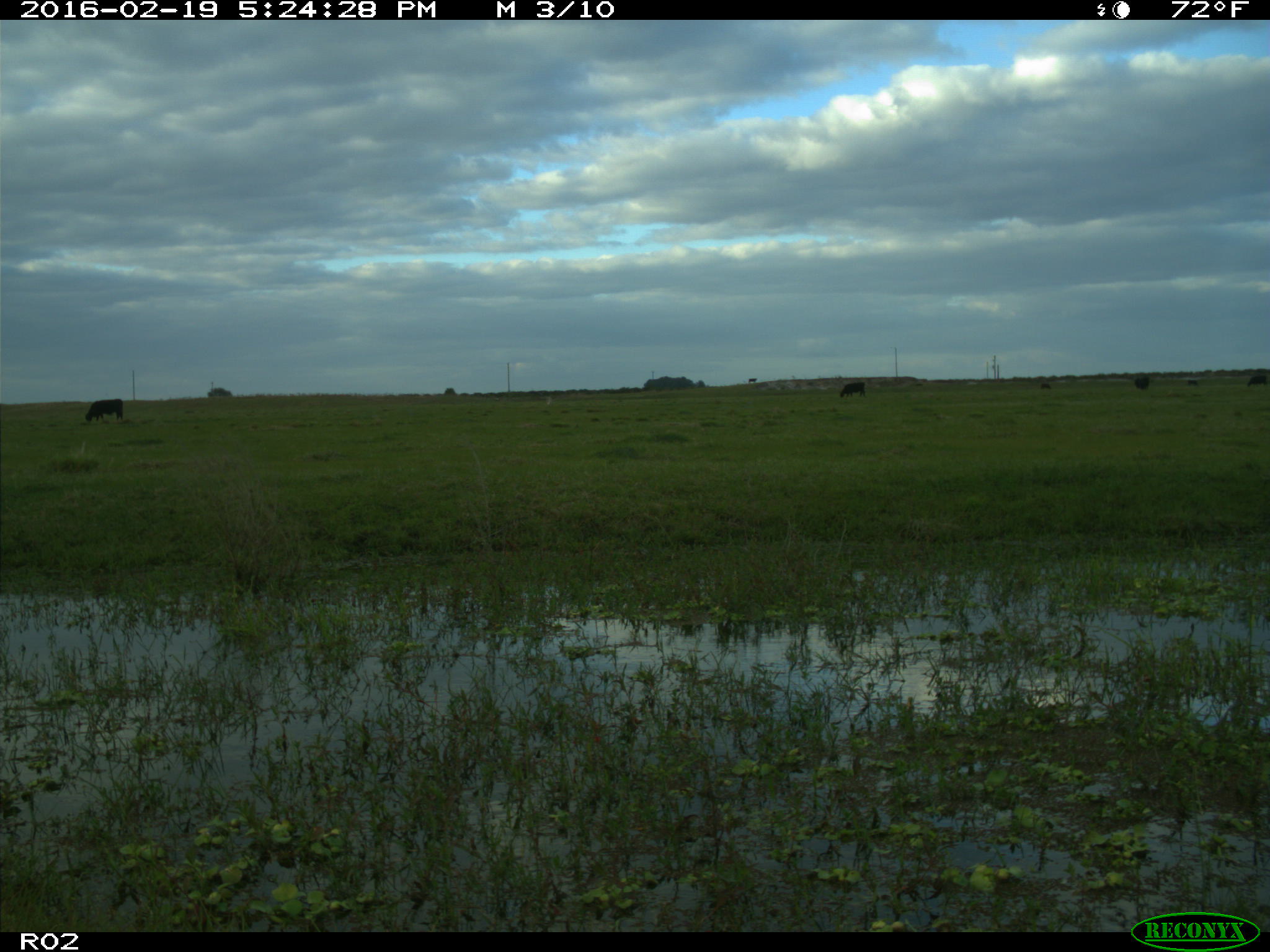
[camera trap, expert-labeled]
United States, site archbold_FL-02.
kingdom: Animalia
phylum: Chordata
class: Mammalia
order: Artiodactyla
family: Bovidae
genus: Bos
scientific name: Bos taurus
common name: domestic cow